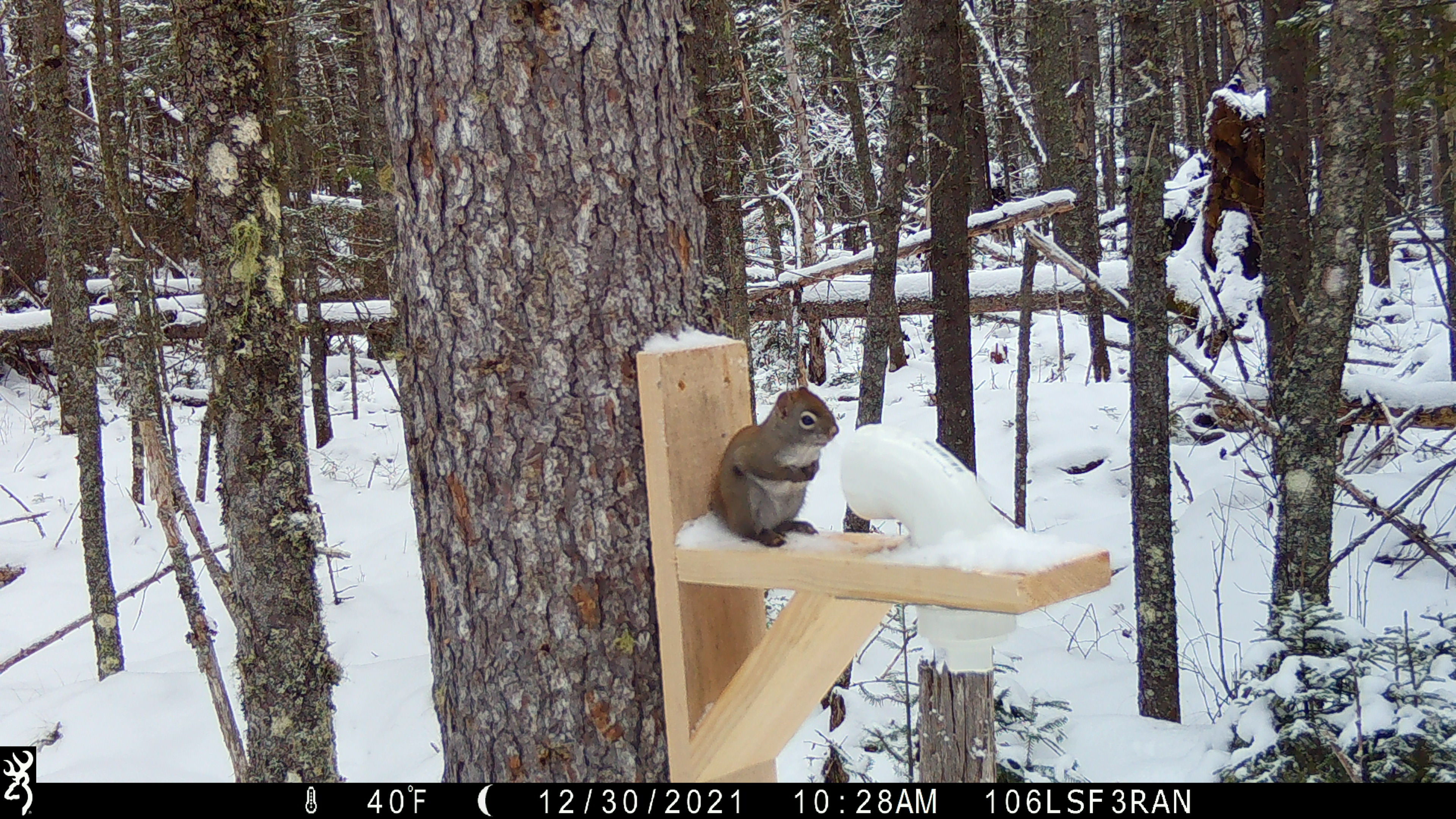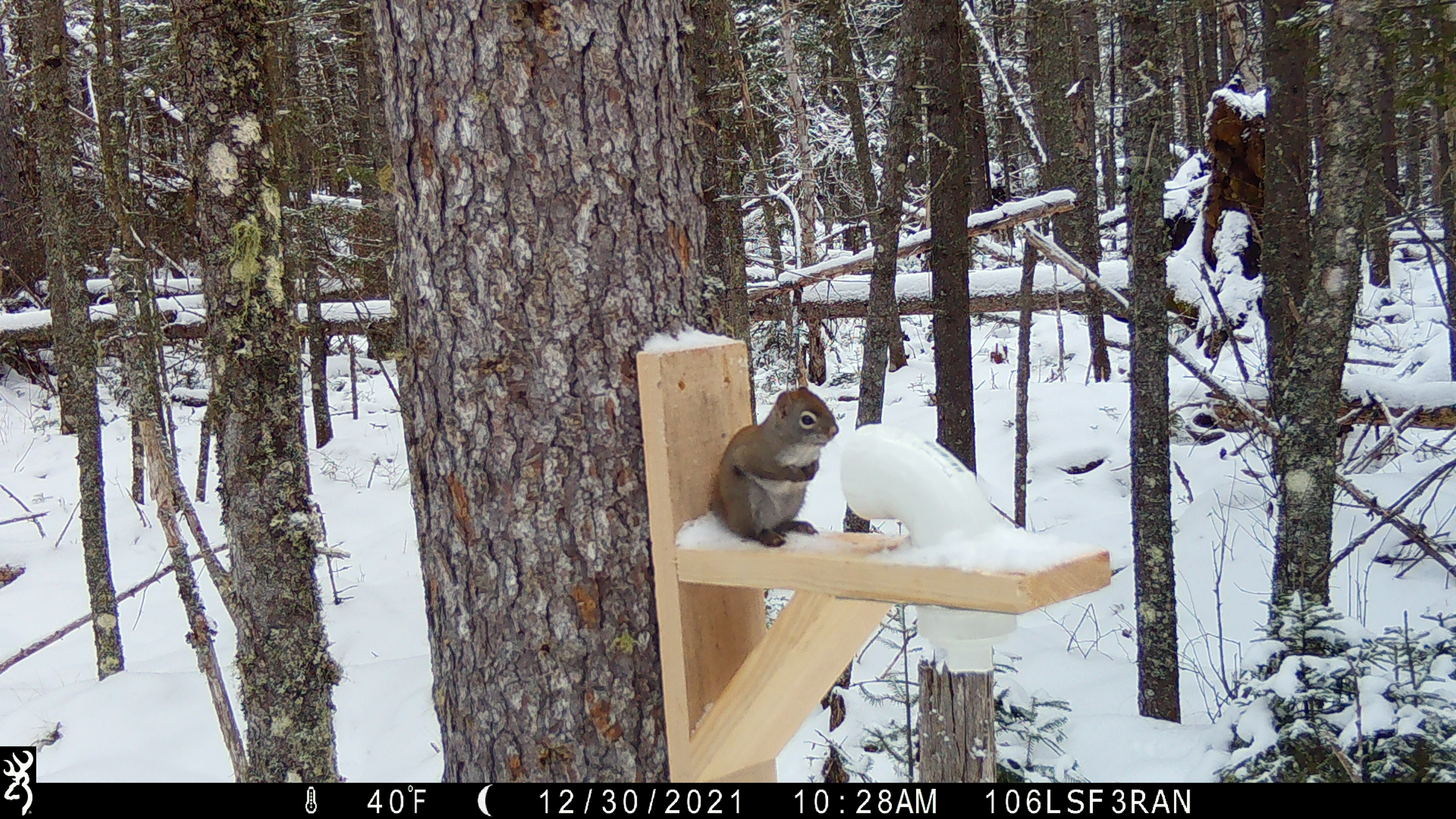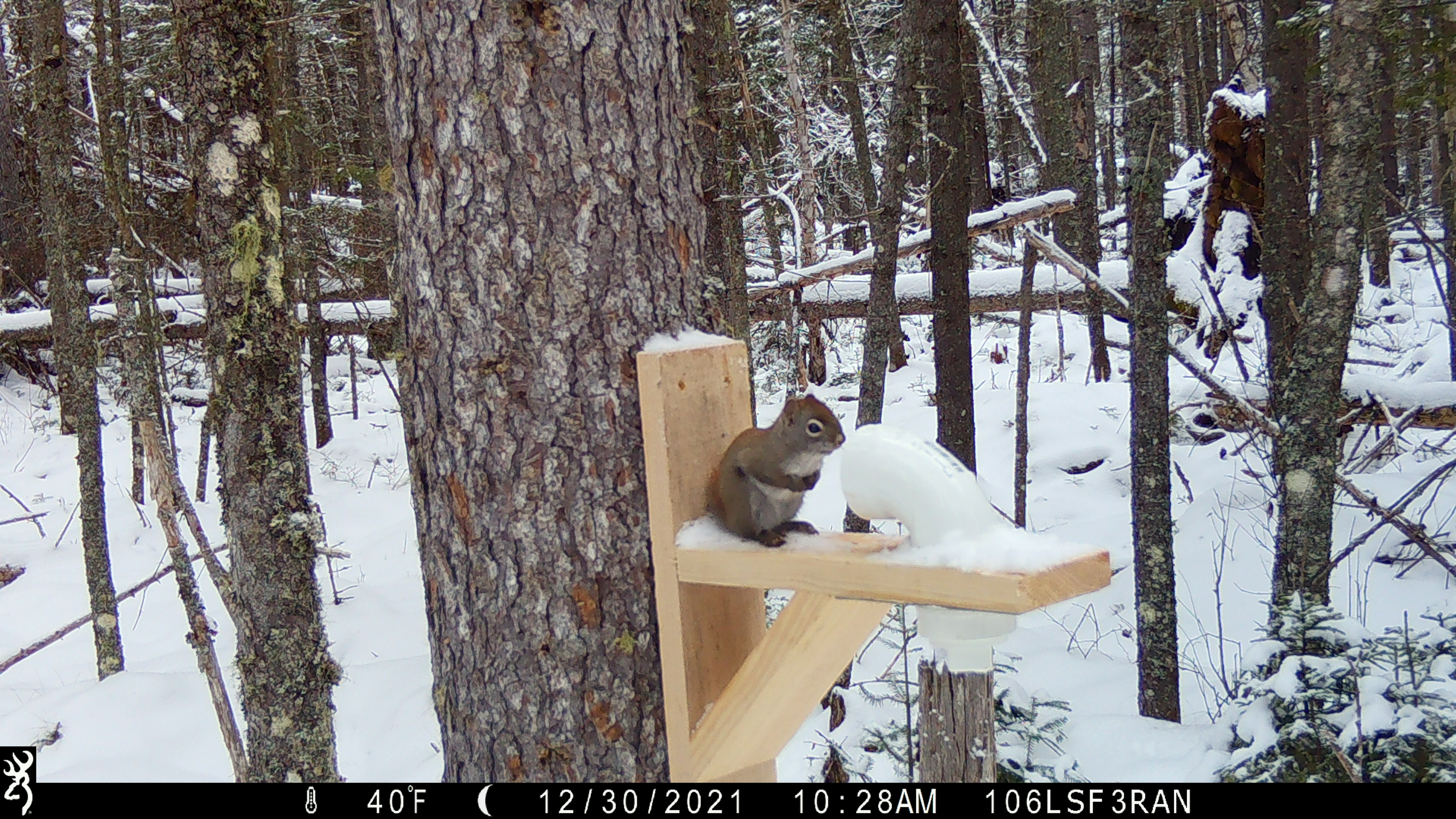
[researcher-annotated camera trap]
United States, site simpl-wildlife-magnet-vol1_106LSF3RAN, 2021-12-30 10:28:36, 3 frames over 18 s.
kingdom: Animalia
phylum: Chordata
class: Mammalia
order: Rodentia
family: Sciuridae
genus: Tamiasciurus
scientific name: Tamiasciurus hudsonicus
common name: red squirrel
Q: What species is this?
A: Red squirrel (Tamiasciurus hudsonicus).